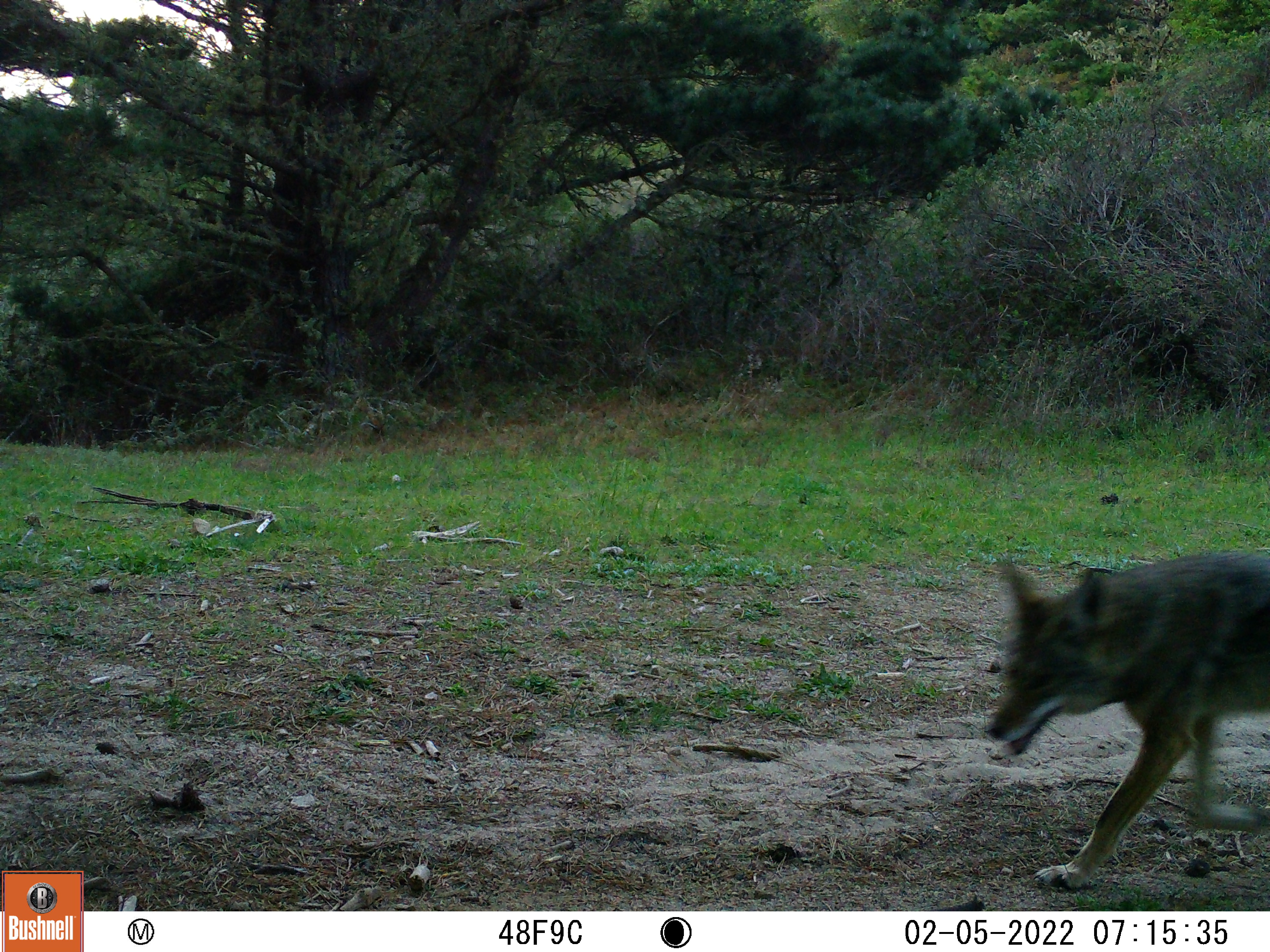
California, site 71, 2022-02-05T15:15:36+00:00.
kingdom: Animalia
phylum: Chordata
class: Mammalia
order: Carnivora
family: Canidae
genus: Canis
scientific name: Canis latrans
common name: coyote